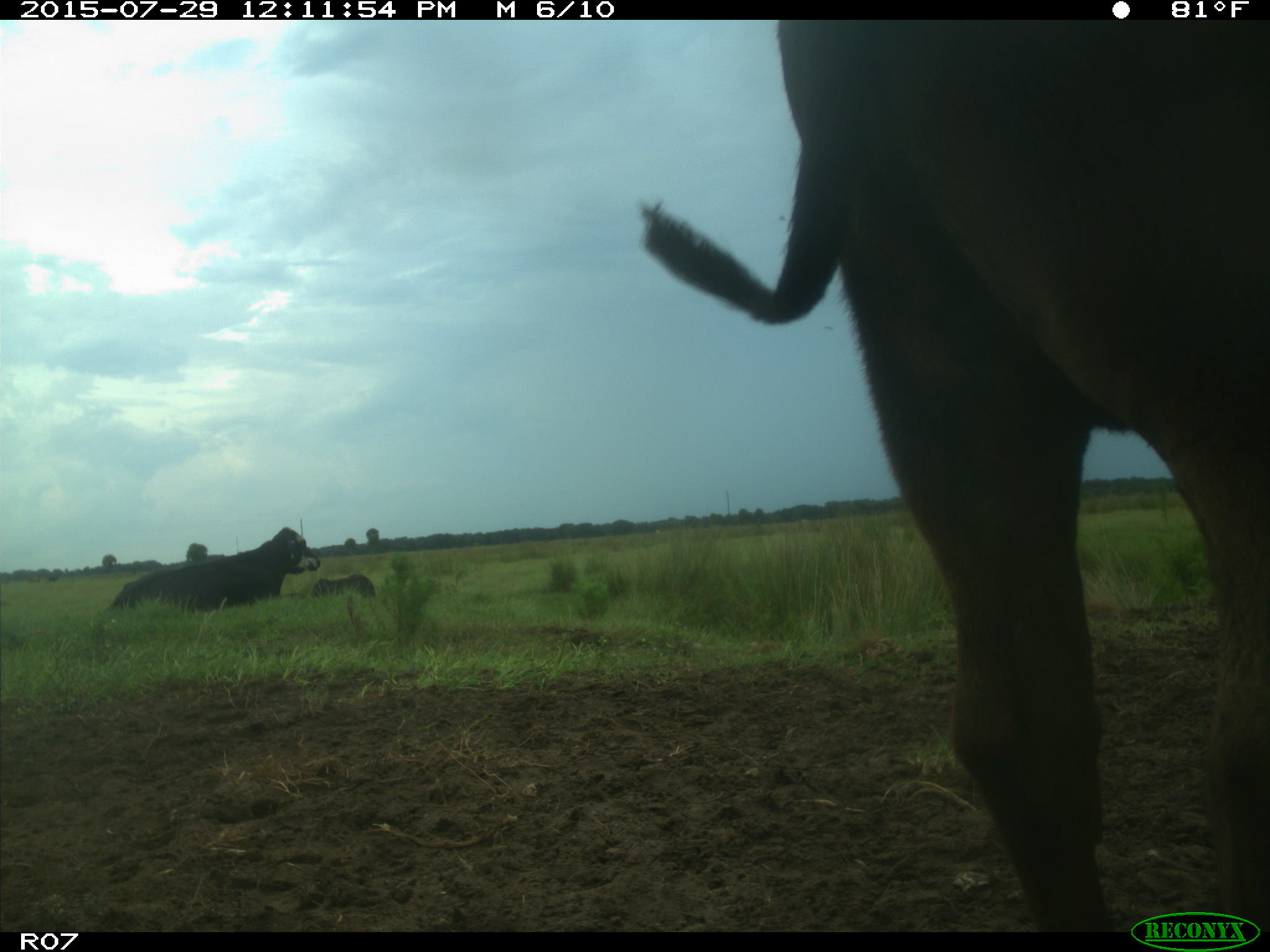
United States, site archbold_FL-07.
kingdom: Animalia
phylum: Chordata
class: Mammalia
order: Artiodactyla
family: Bovidae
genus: Bos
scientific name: Bos taurus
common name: domestic cow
Bos taurus (domestic cow).